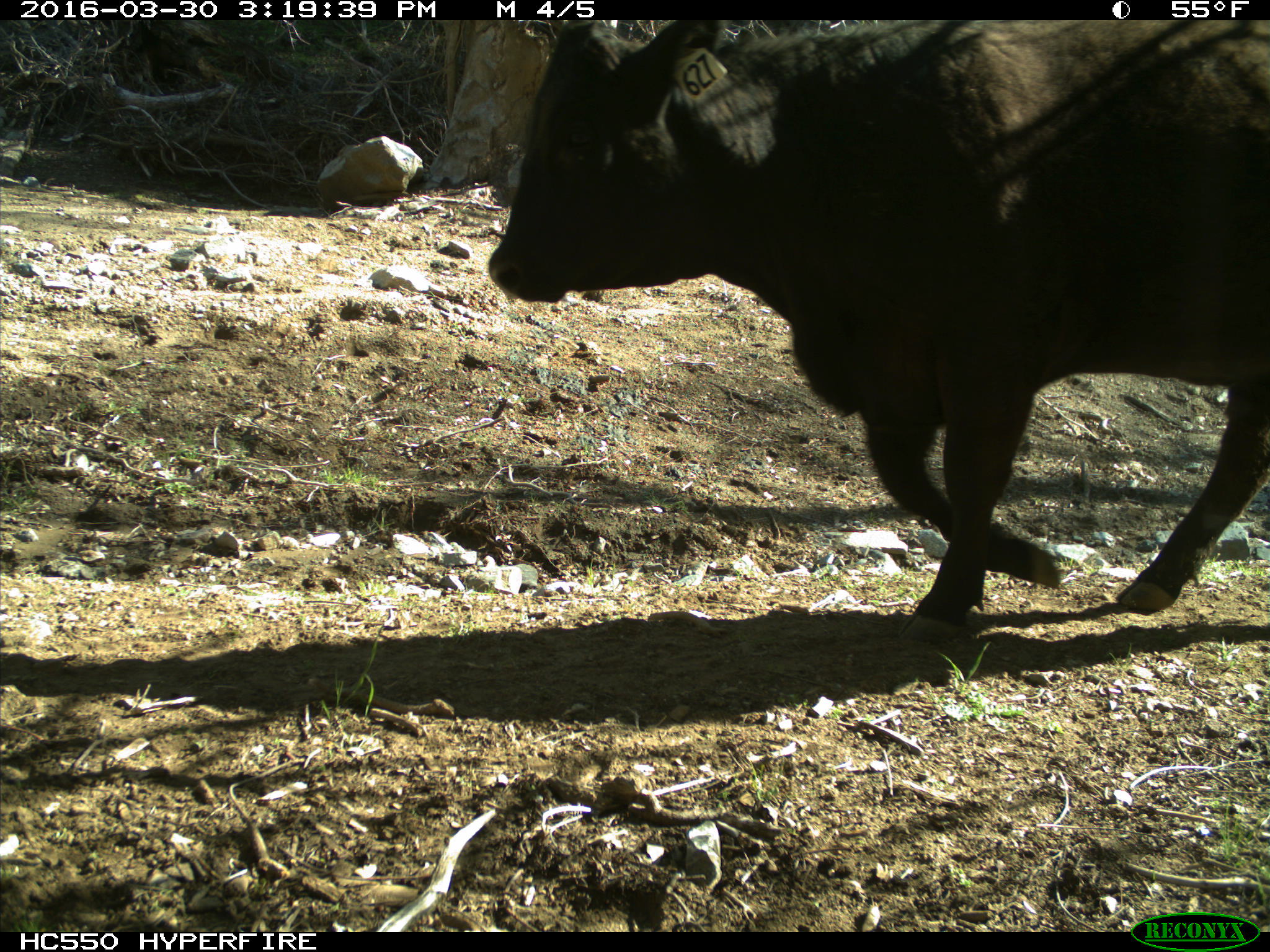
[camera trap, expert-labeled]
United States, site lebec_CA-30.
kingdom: Animalia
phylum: Chordata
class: Mammalia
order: Artiodactyla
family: Bovidae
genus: Bos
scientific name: Bos taurus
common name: domestic cow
Bos taurus (domestic cow).